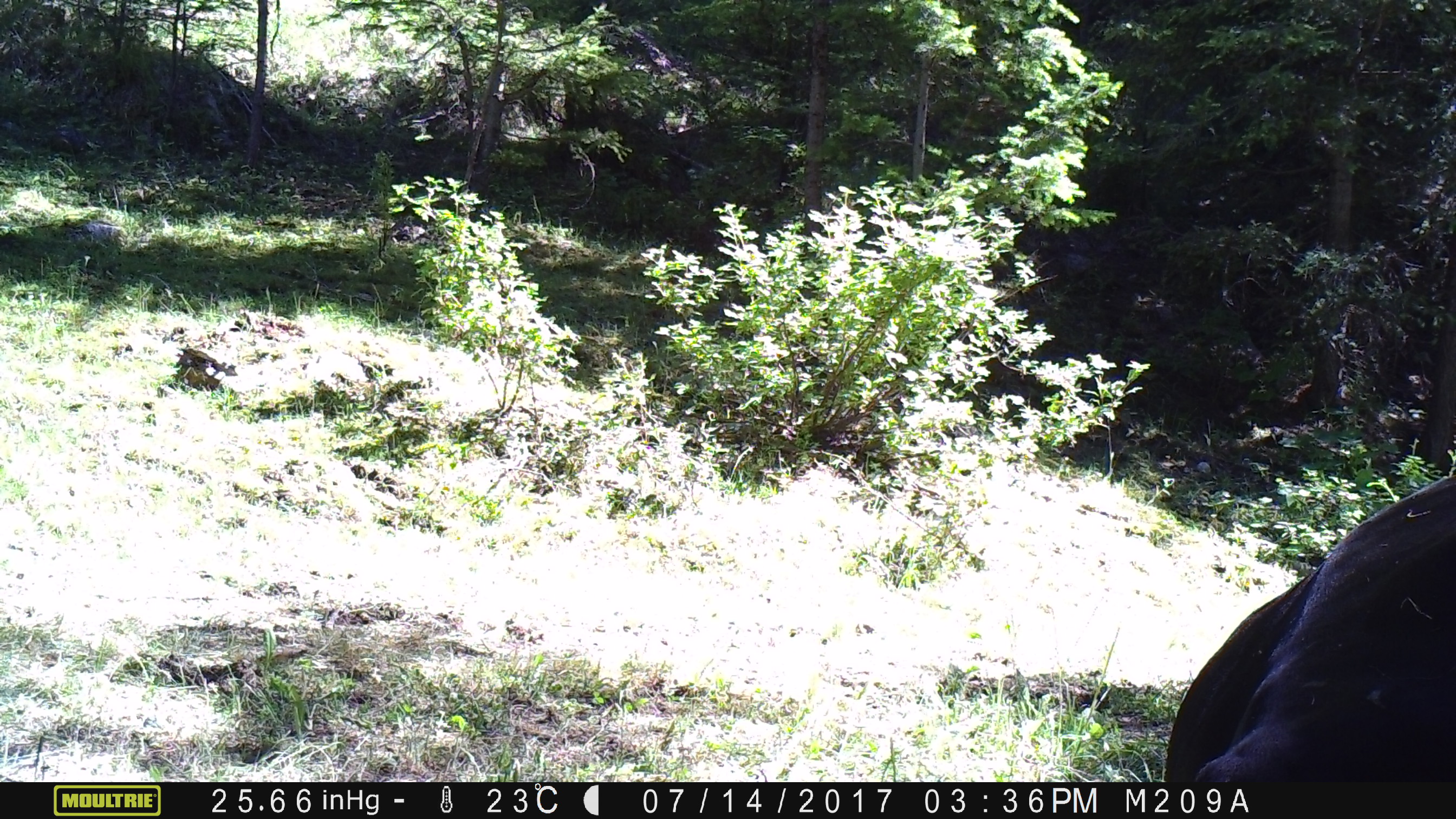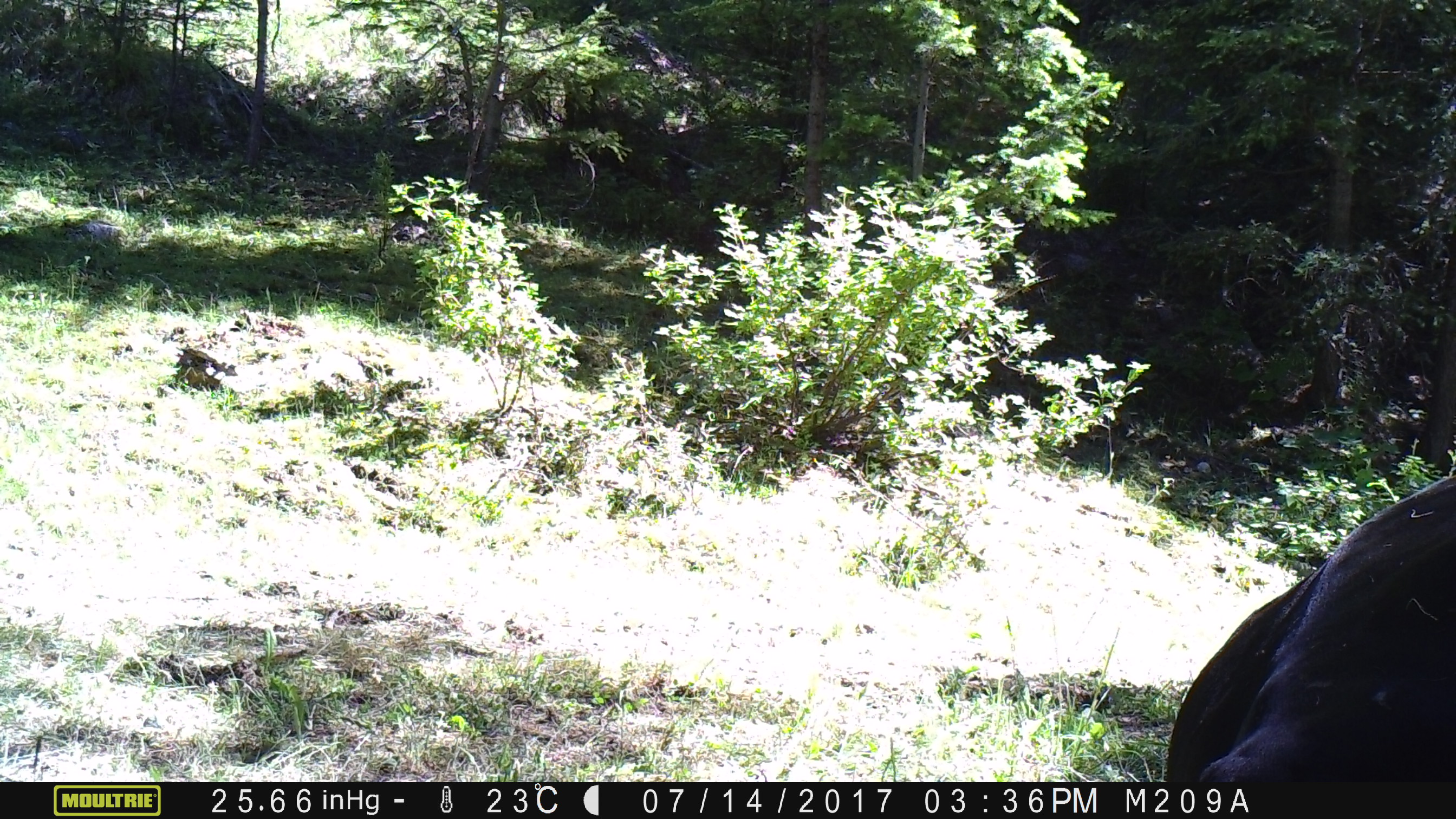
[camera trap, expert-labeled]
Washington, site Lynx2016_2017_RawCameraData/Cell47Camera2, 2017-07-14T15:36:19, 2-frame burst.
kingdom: Animalia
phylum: Chordata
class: Mammalia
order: Artiodactyla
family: Bovidae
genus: Bos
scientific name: Bos taurus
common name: domestic cattle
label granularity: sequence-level